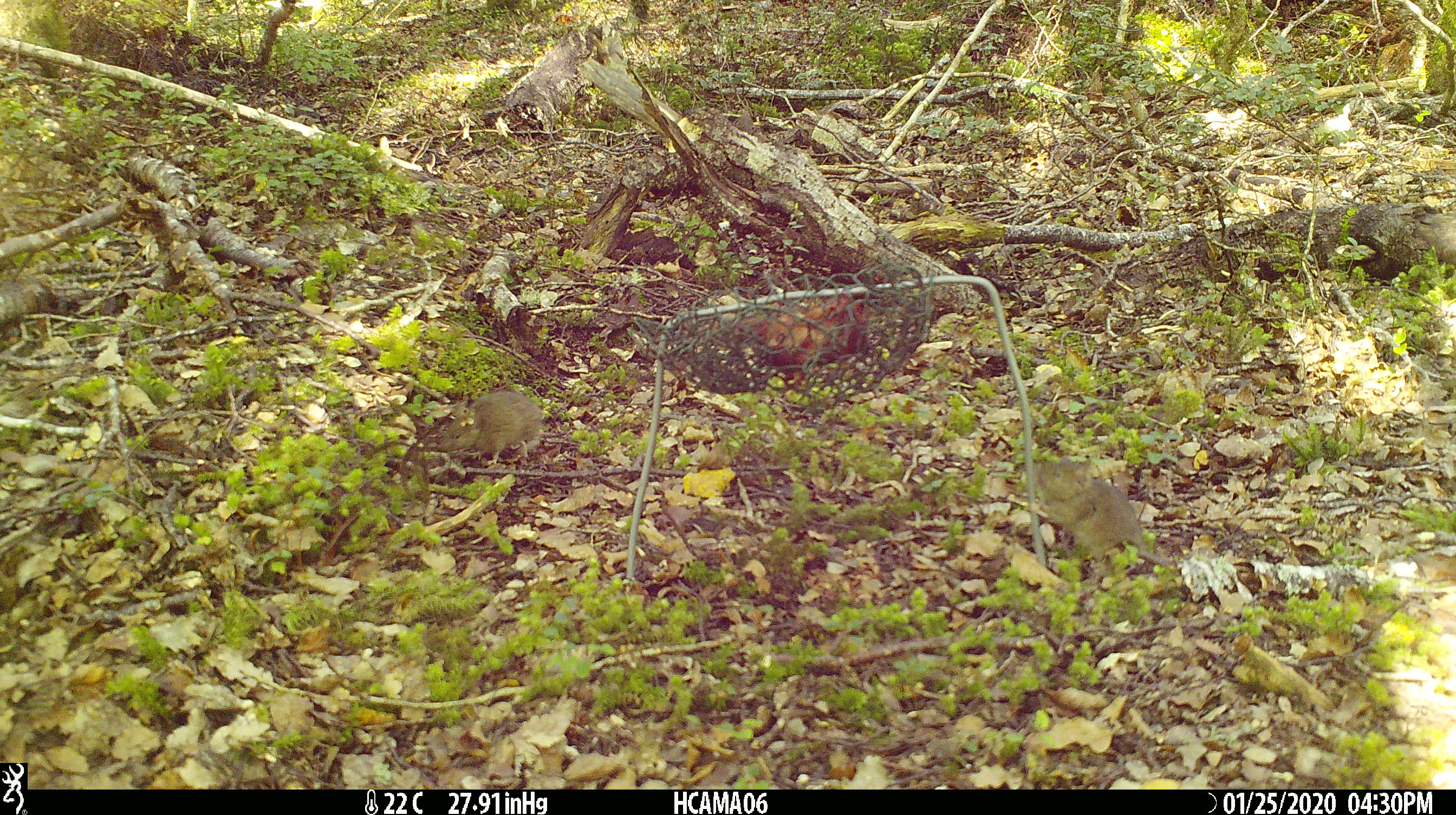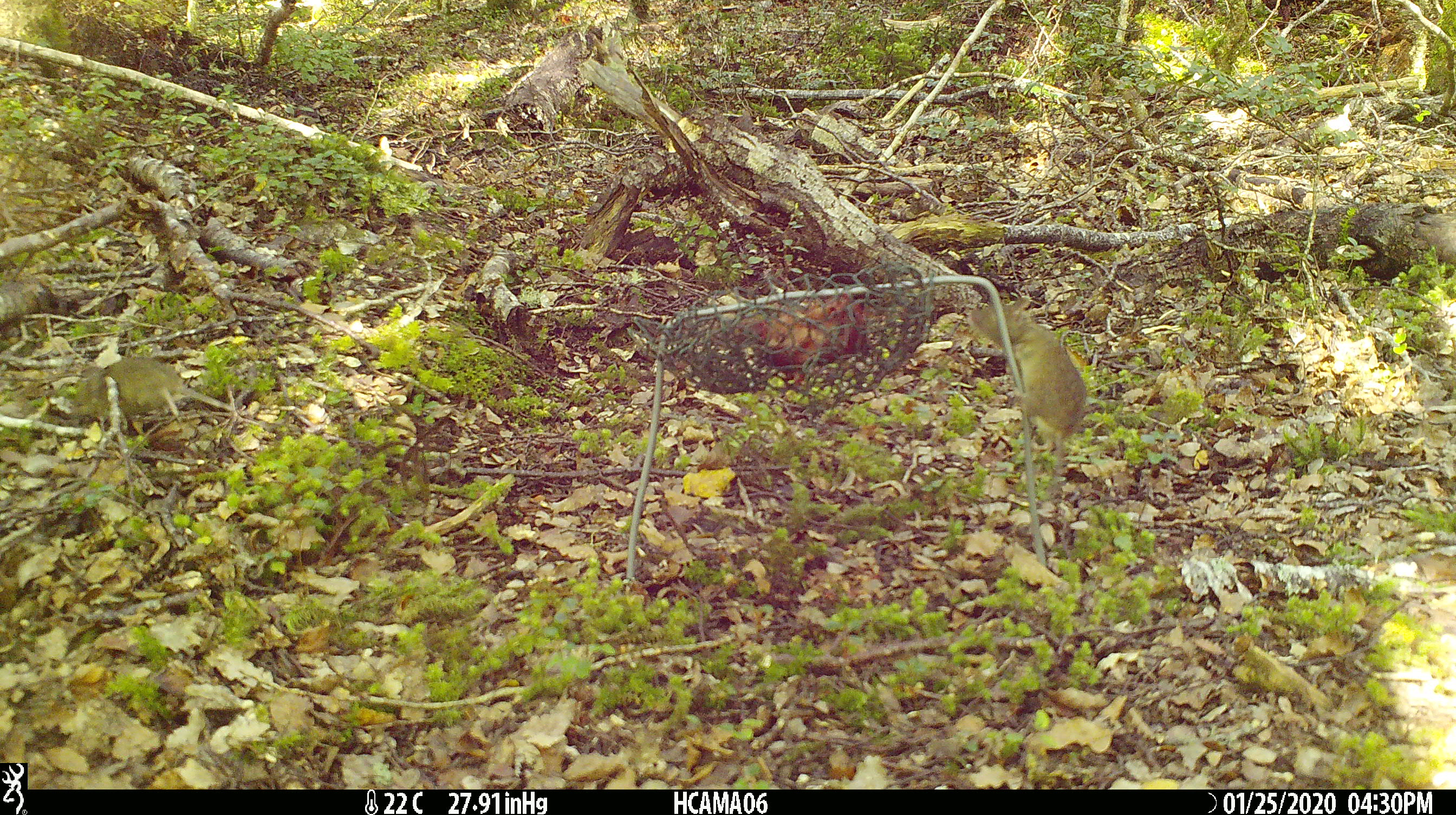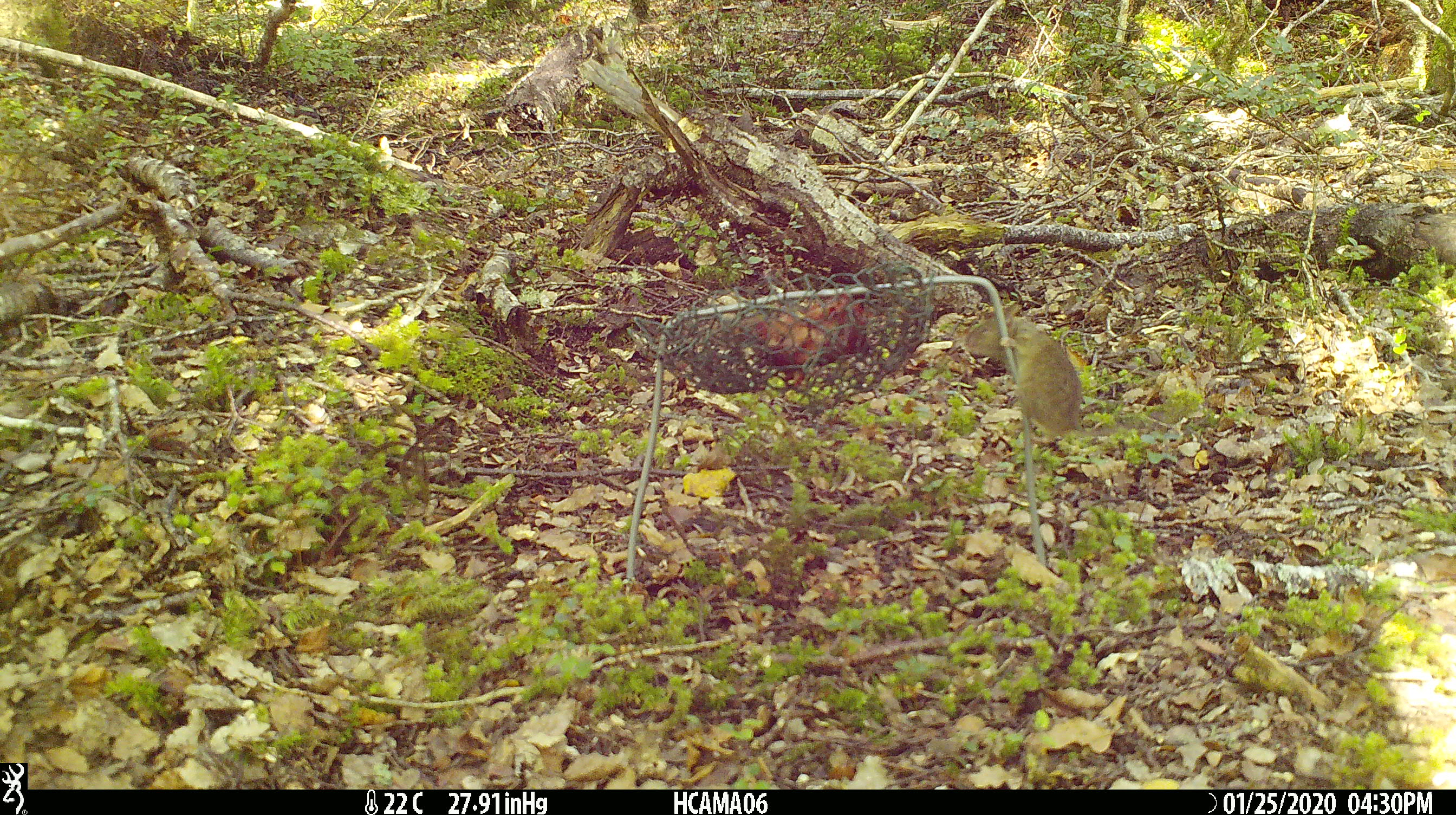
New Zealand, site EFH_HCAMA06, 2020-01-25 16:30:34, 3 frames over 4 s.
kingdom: Animalia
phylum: Chordata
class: Mammalia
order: Rodentia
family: Muridae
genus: Mus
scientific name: Mus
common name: mouse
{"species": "mouse (Mus)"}